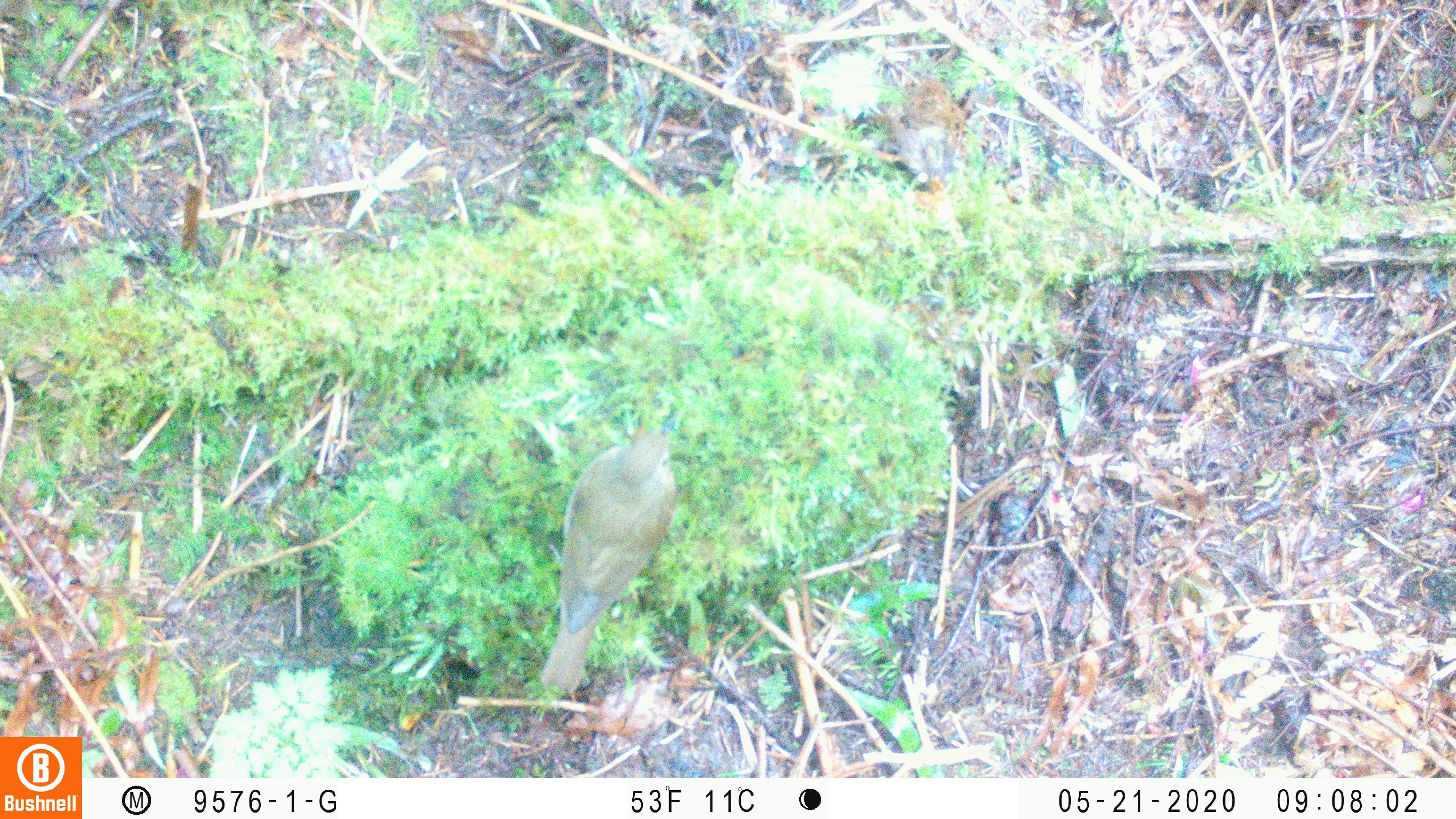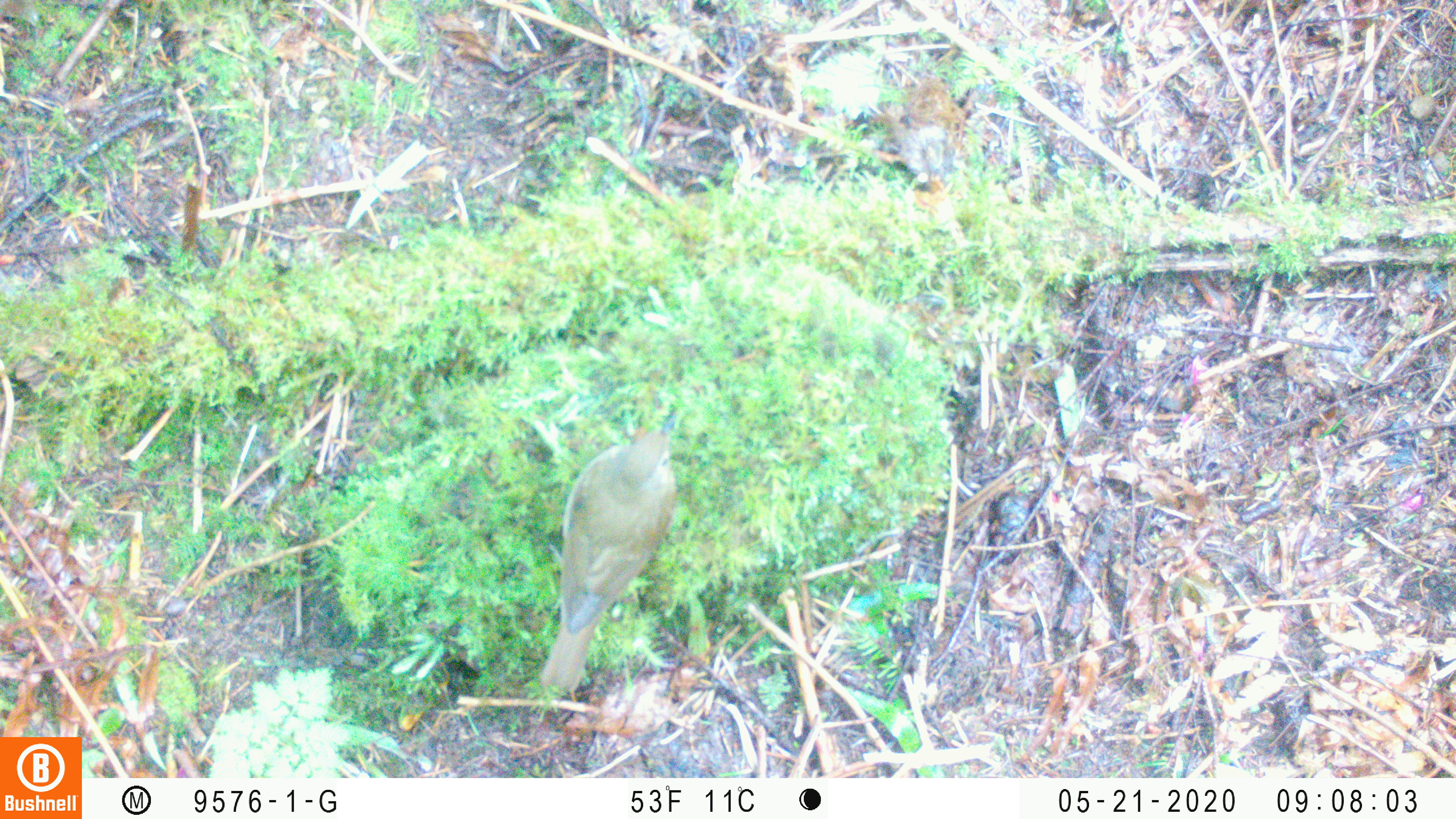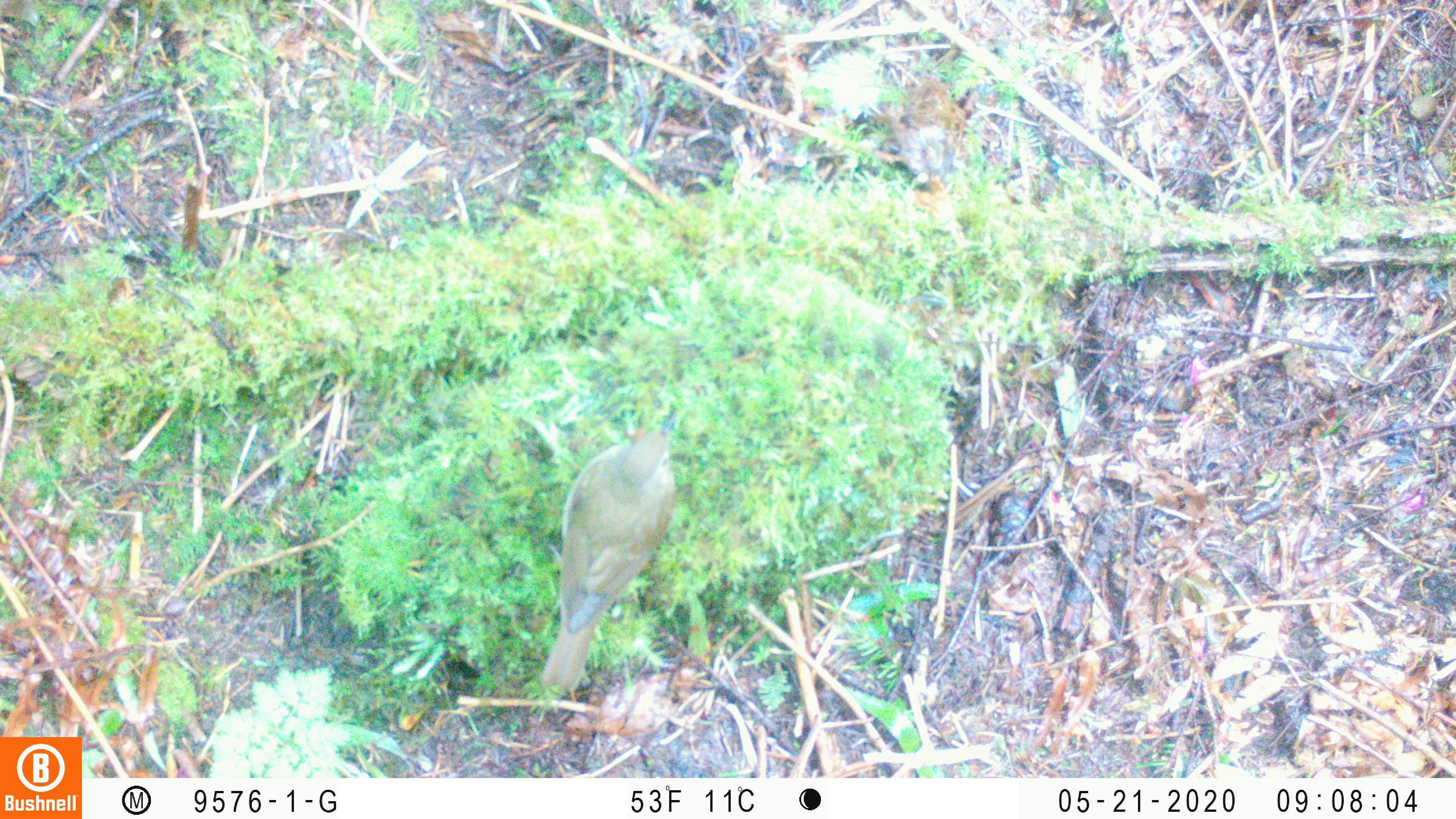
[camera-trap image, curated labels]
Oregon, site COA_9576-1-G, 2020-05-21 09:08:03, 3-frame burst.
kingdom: Animalia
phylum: Chordata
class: Aves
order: Passeriformes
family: Turdidae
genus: Catharus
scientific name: Catharus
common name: brown thrushes and nightingale-thrushes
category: catharus species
Catharus species (brown thrushes and nightingale-thrushes) (Catharus).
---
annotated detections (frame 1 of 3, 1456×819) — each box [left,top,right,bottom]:
catharus species: [536,414,681,697]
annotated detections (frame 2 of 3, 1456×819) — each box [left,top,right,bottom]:
catharus species: [536,414,687,708]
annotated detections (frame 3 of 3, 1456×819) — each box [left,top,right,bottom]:
catharus species: [529,423,691,699]